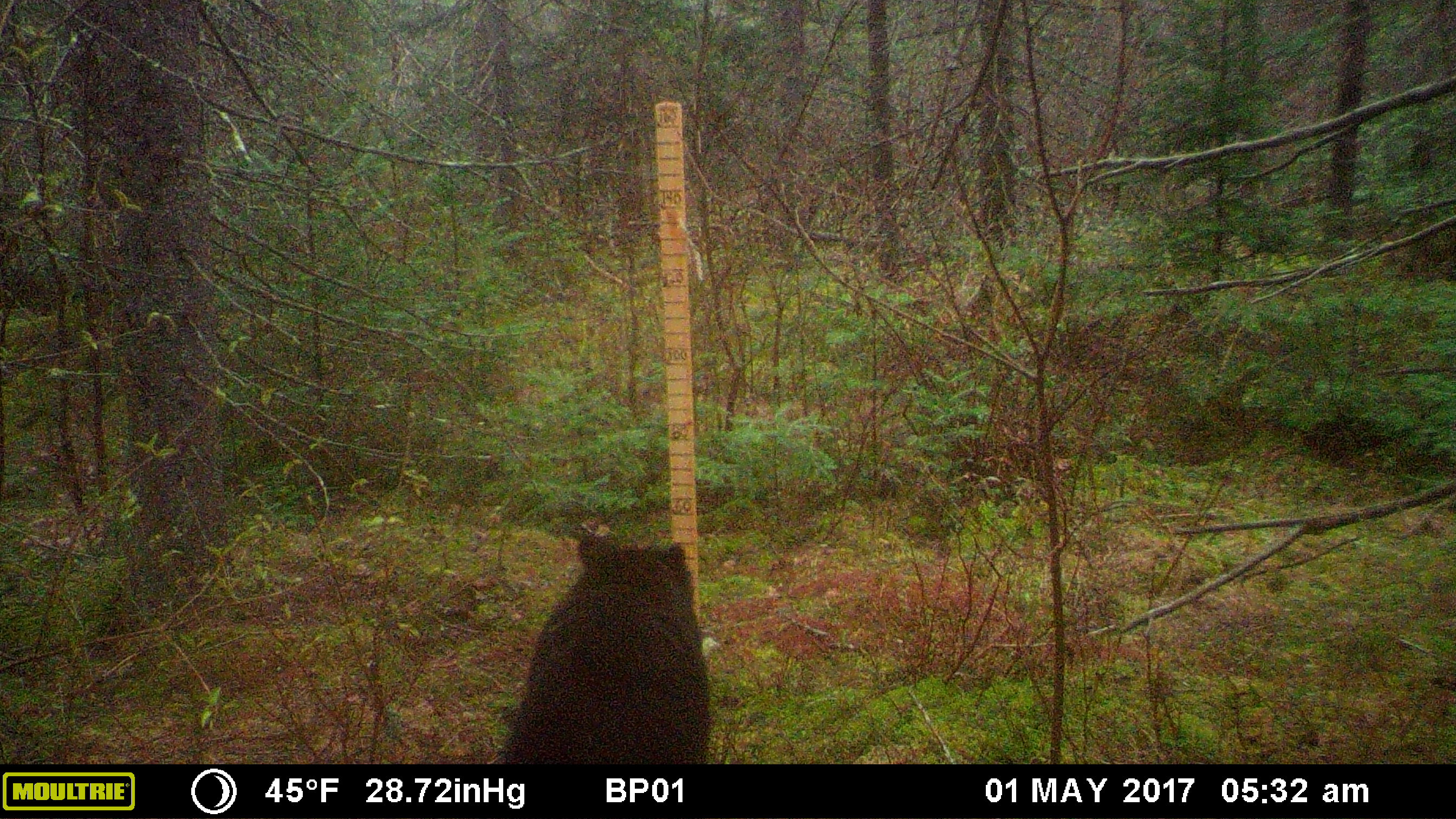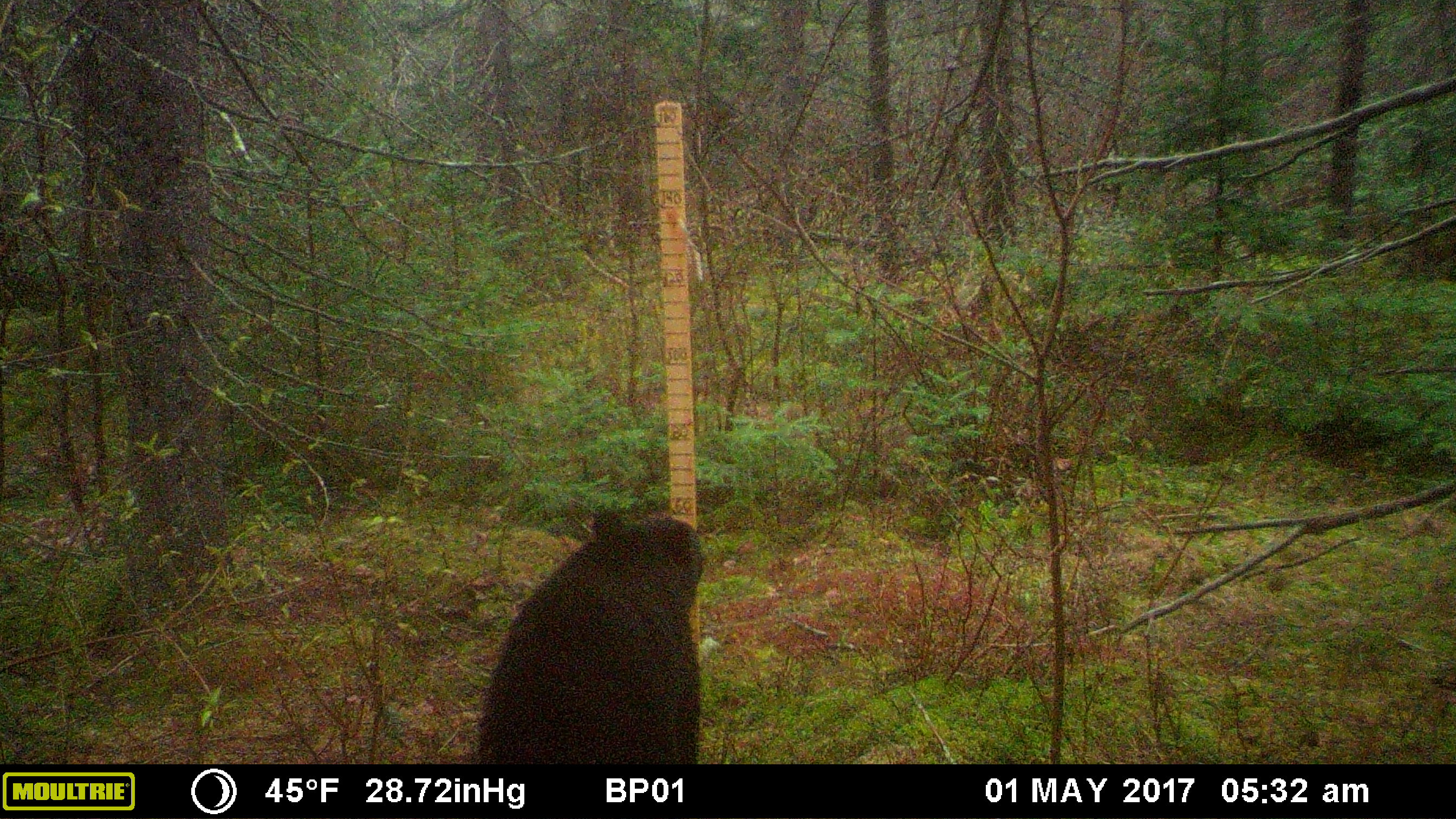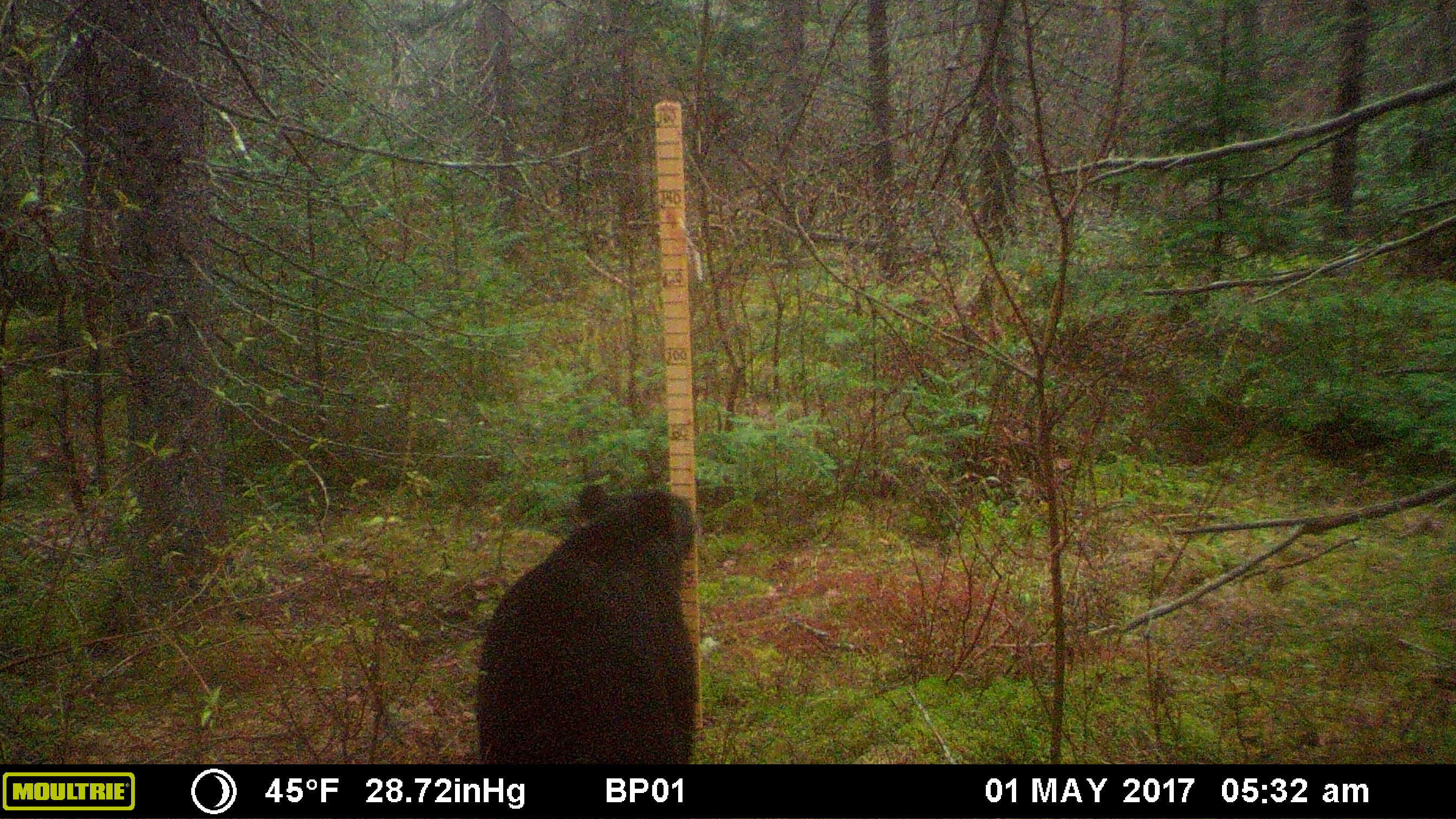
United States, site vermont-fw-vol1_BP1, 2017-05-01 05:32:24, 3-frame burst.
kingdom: Animalia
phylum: Chordata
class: Mammalia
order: Carnivora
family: Ursidae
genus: Ursus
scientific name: Ursus americanus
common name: black bear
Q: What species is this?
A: Black bear (Ursus americanus).